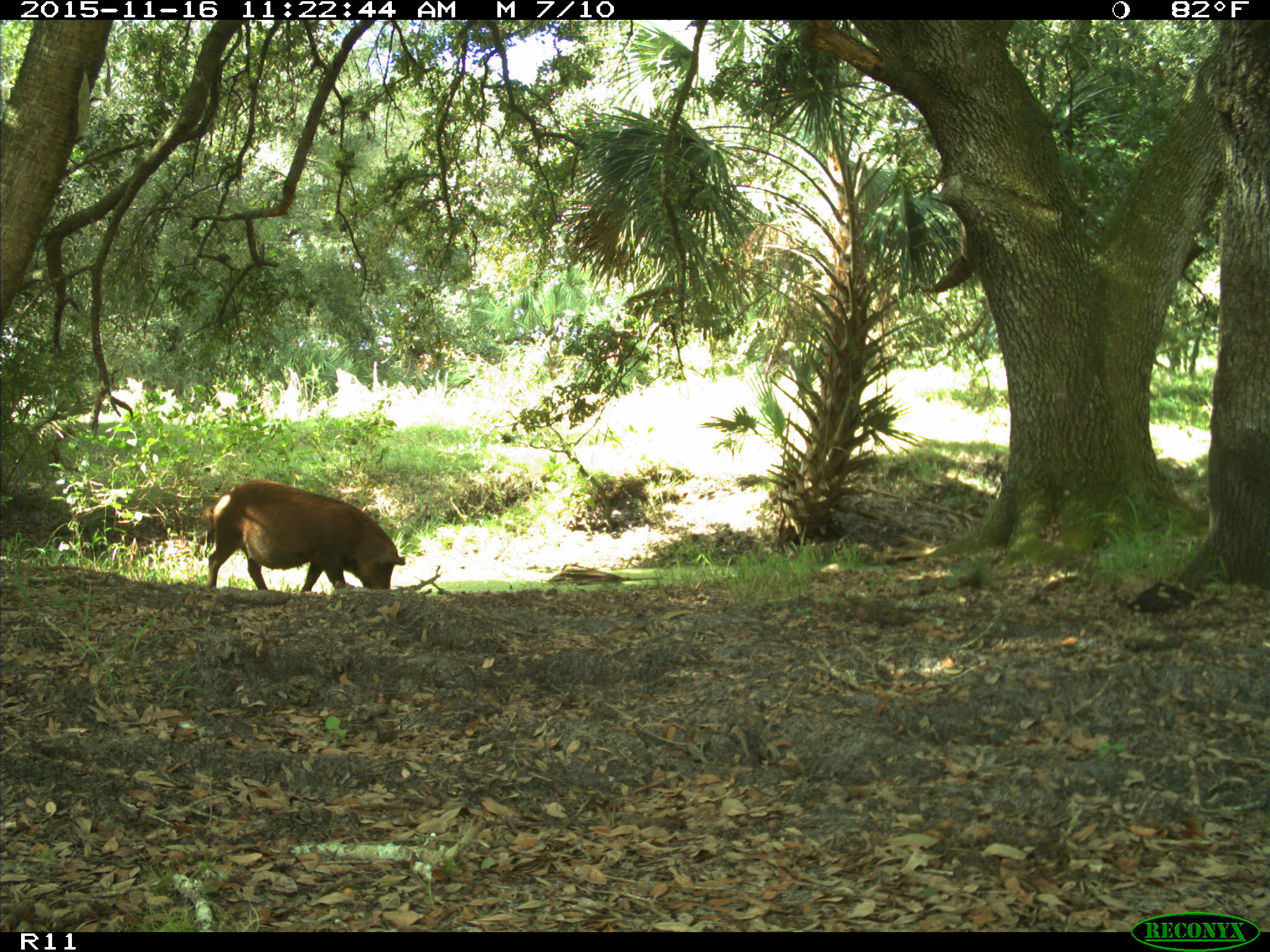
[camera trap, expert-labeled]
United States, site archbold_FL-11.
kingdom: Animalia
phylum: Chordata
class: Mammalia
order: Artiodactyla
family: Suidae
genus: Sus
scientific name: Sus scrofa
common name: wild boar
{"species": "Sus scrofa (wild boar)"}